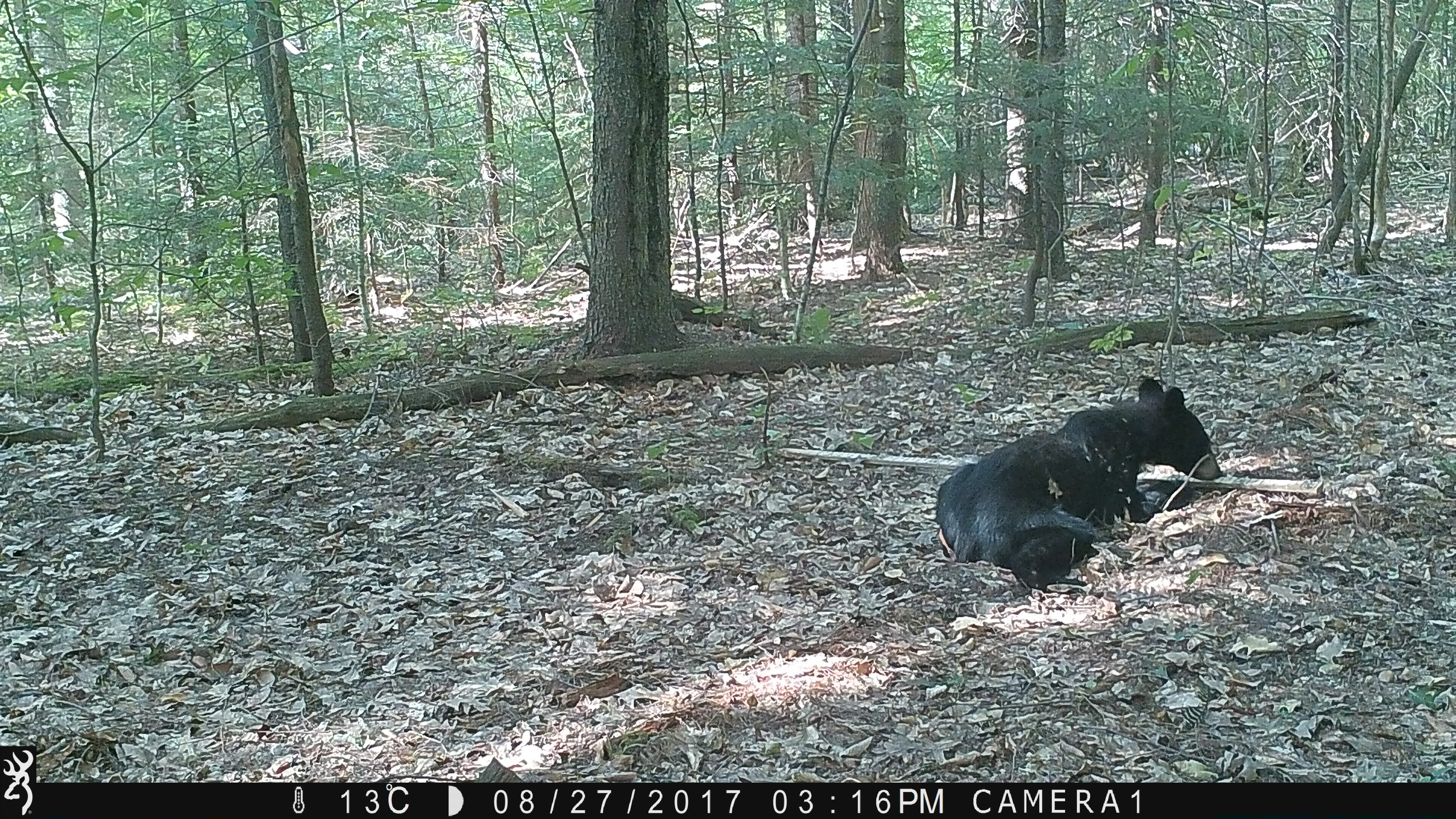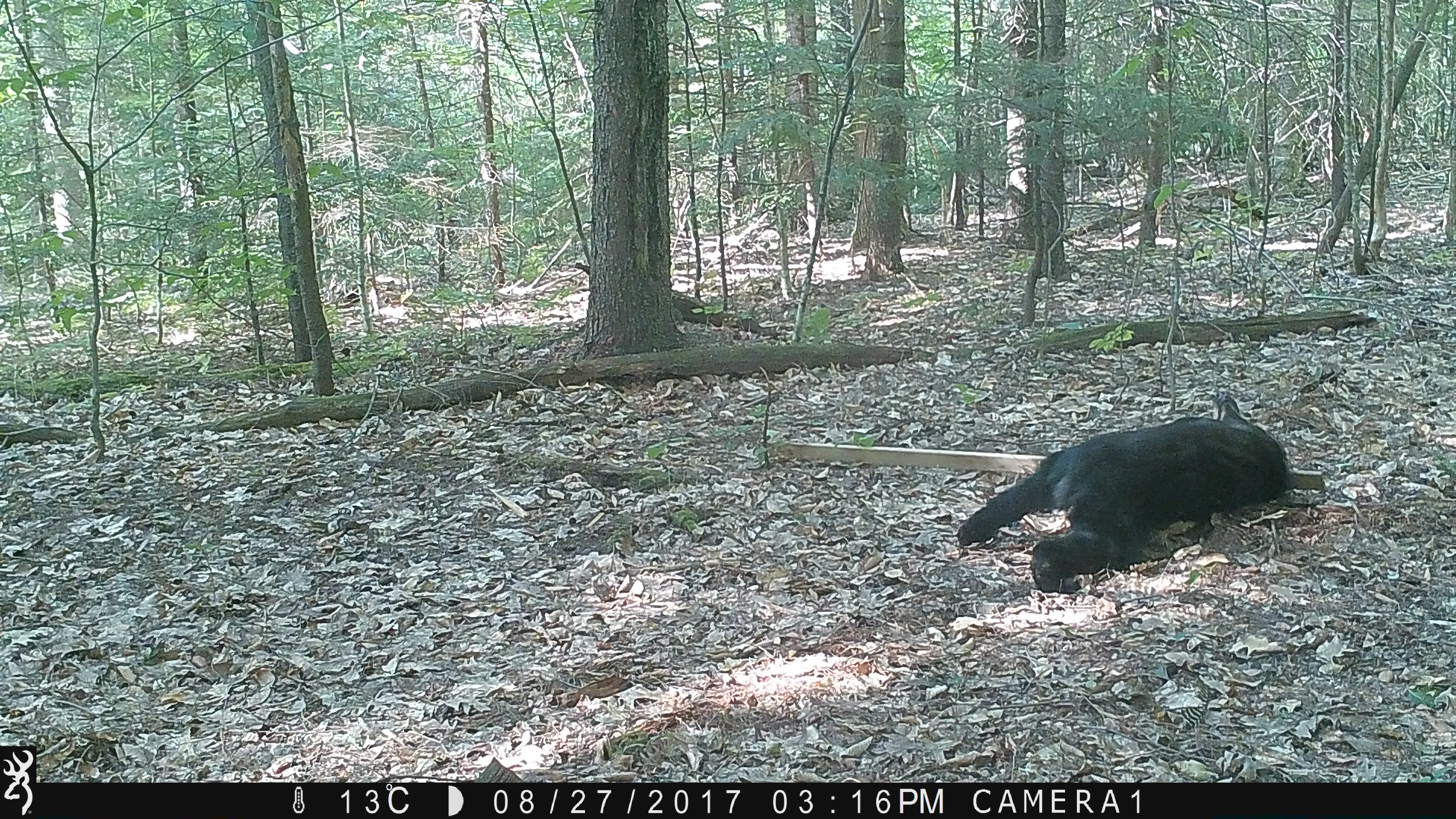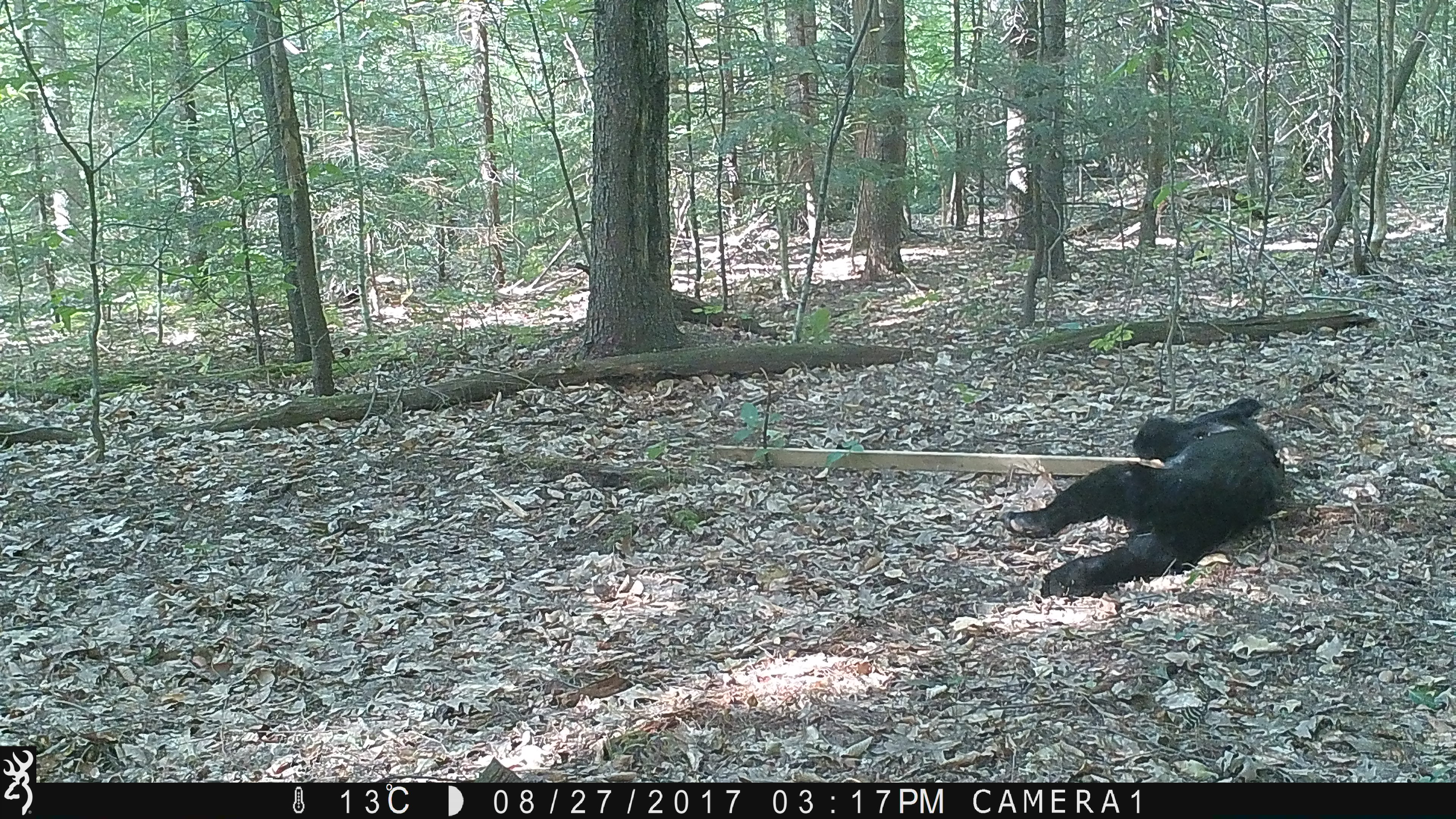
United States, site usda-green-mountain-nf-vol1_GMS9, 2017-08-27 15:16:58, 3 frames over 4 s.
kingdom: Animalia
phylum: Chordata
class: Mammalia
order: Carnivora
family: Ursidae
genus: Ursus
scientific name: Ursus americanus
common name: black bear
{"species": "black bear (Ursus americanus)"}